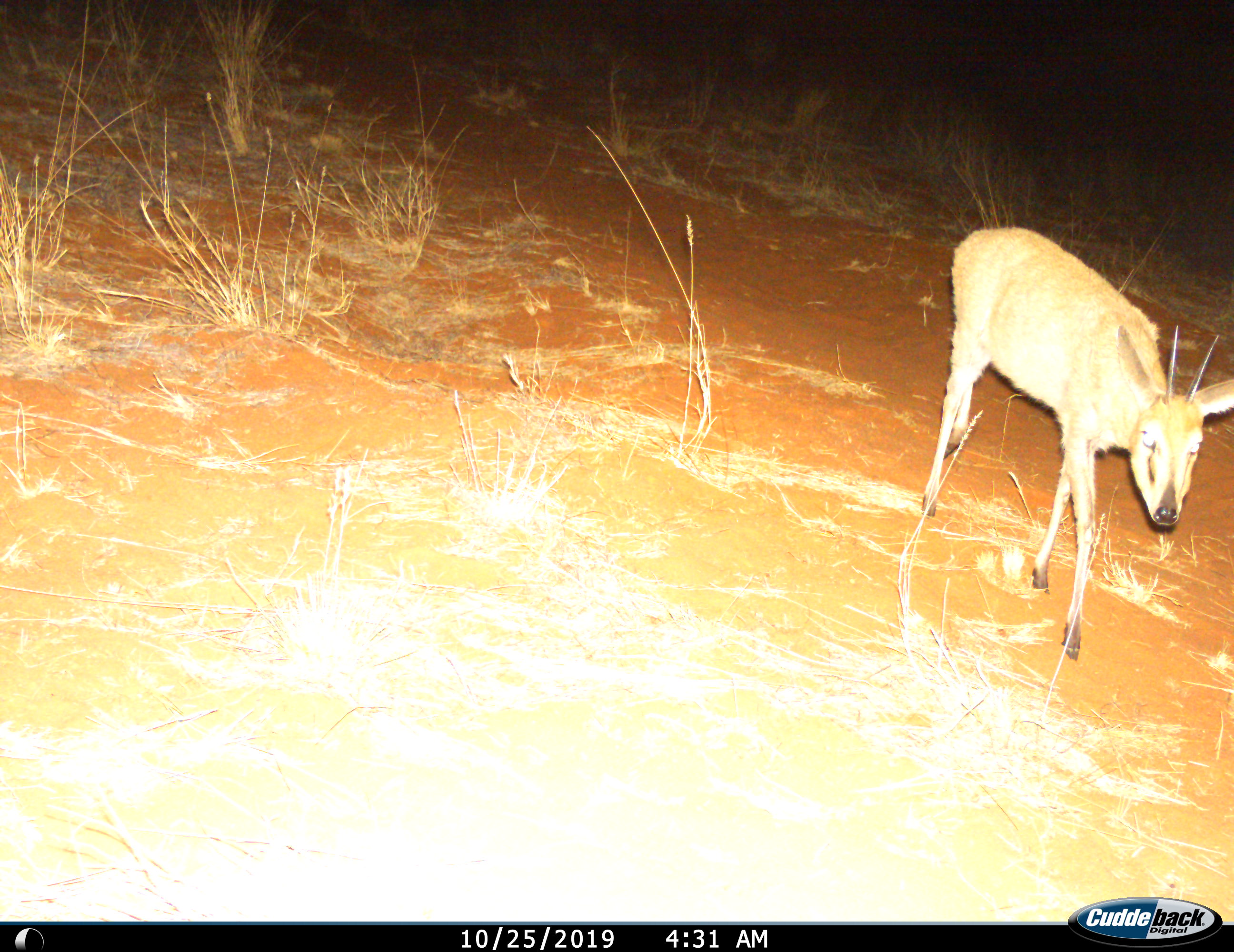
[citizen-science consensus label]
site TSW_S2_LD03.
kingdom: Animalia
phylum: Chordata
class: Mammalia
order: Artiodactyla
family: Bovidae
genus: Sylvicapra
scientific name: Sylvicapra grimmia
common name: common duiker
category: duikercommongrey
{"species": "duikercommongrey (common duiker) (Sylvicapra grimmia)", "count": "1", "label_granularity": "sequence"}